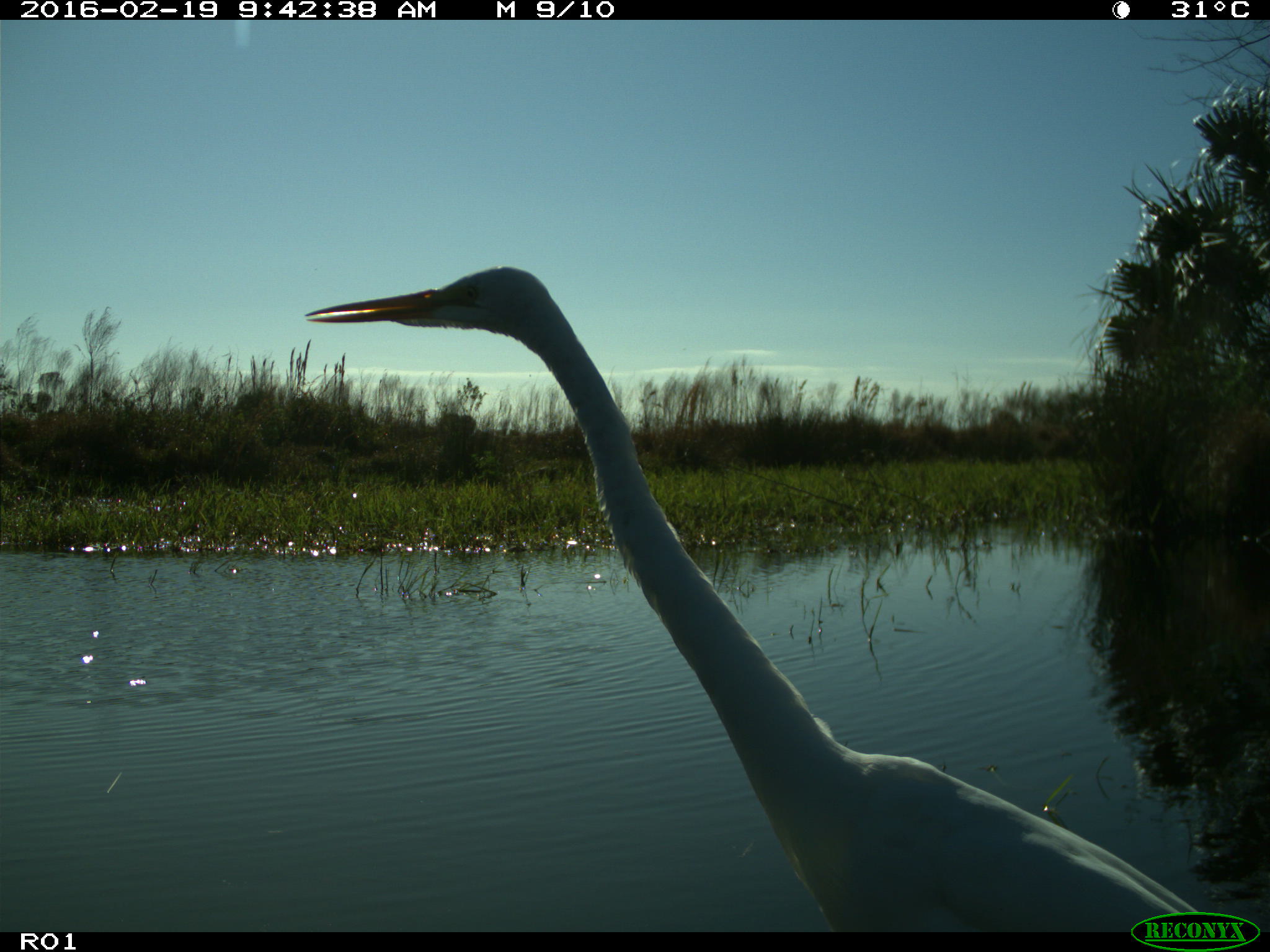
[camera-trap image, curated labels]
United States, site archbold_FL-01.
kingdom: Animalia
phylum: Chordata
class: Aves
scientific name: Aves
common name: birds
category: unidentified bird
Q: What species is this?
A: Unidentified bird (birds) (Aves).